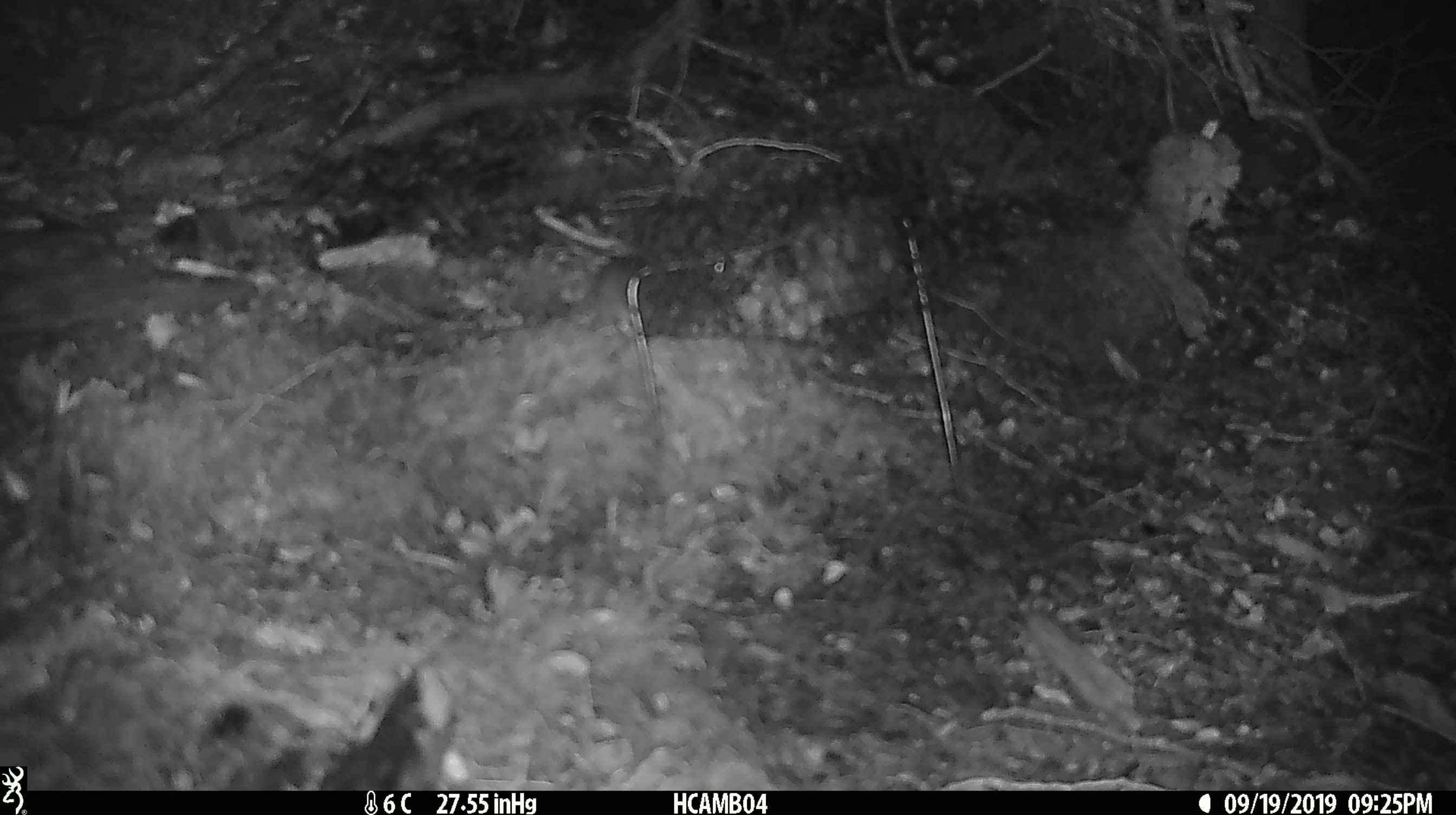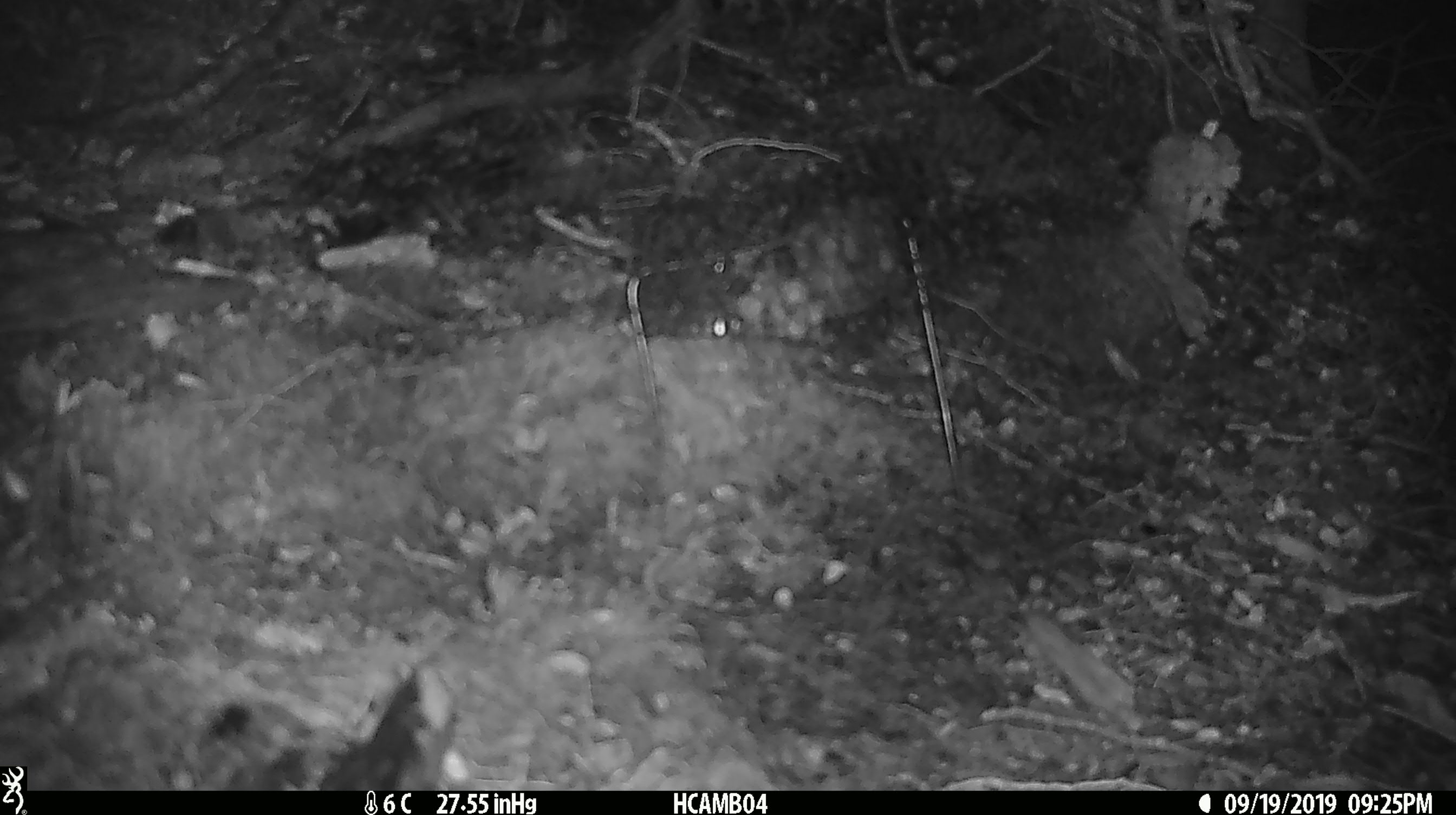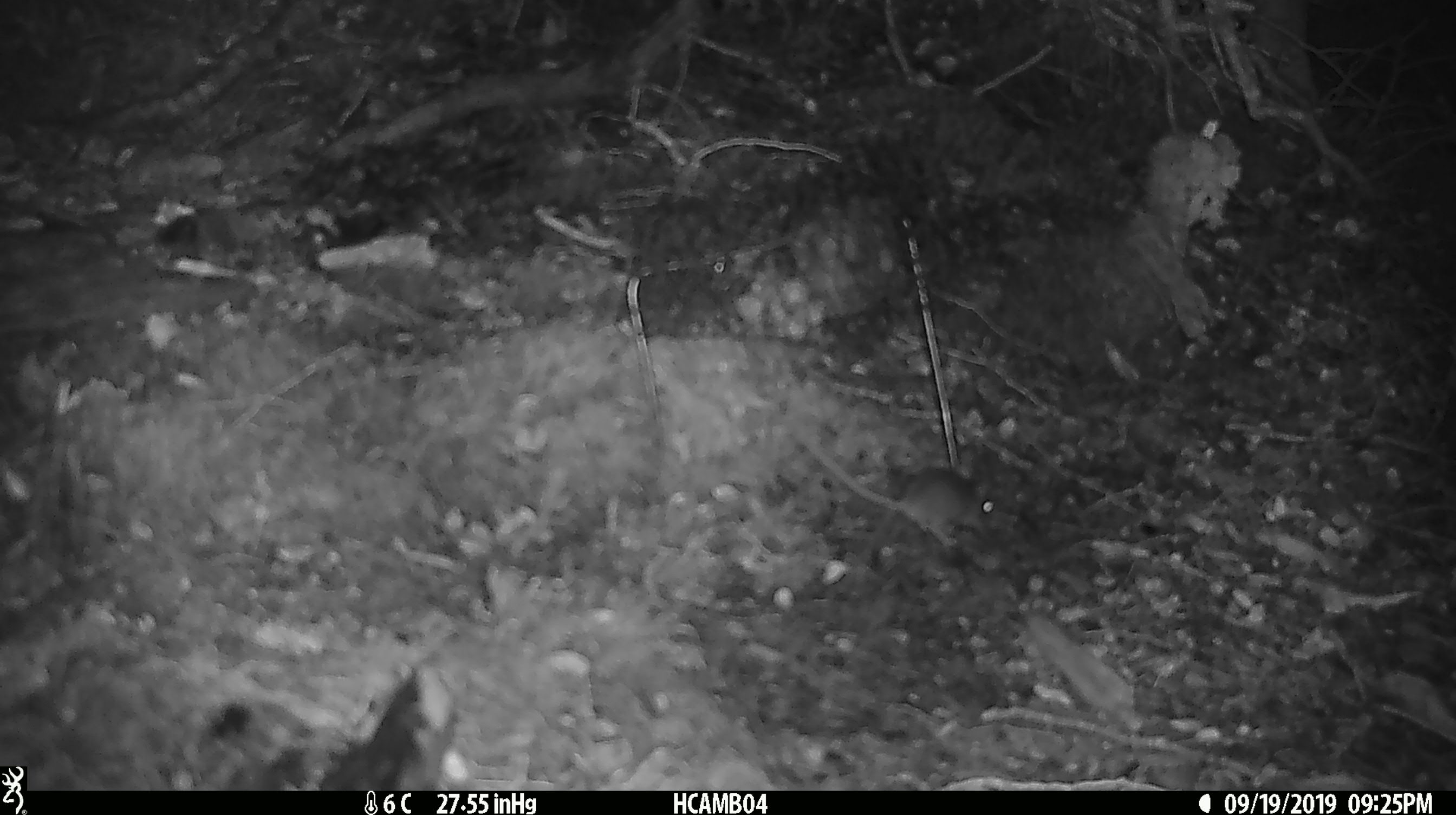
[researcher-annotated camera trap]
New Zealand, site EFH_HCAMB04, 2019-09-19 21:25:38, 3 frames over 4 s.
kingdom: Animalia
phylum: Chordata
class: Mammalia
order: Rodentia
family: Muridae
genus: Mus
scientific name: Mus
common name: mouse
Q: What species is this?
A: Mouse (Mus).